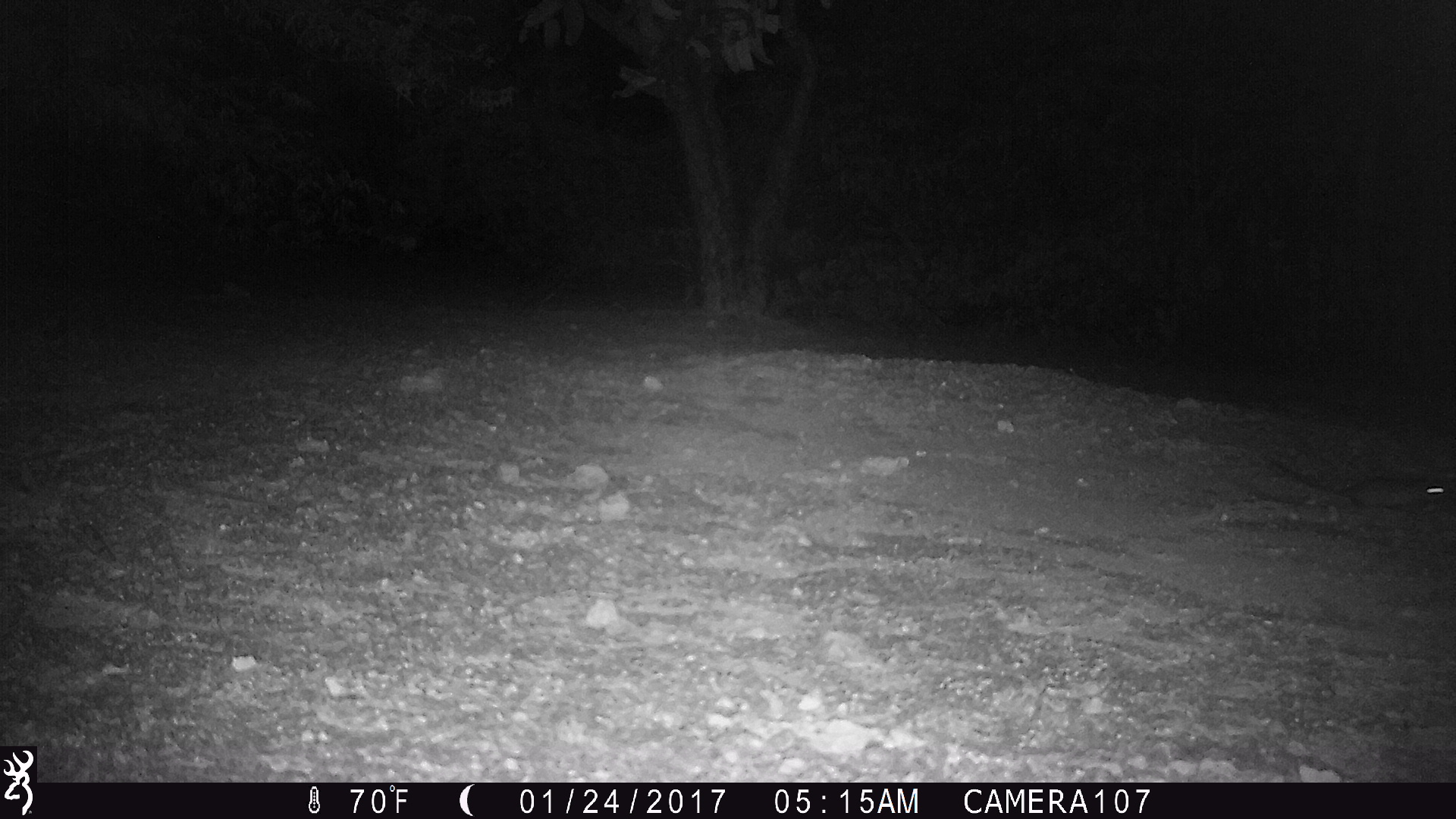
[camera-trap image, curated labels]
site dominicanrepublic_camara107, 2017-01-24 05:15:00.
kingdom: Animalia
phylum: Chordata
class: Mammalia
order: Rodentia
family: Muridae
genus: Rattus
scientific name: Rattus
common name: rat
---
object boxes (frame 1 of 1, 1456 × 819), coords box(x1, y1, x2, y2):
rat: box(1265, 452, 1454, 519)